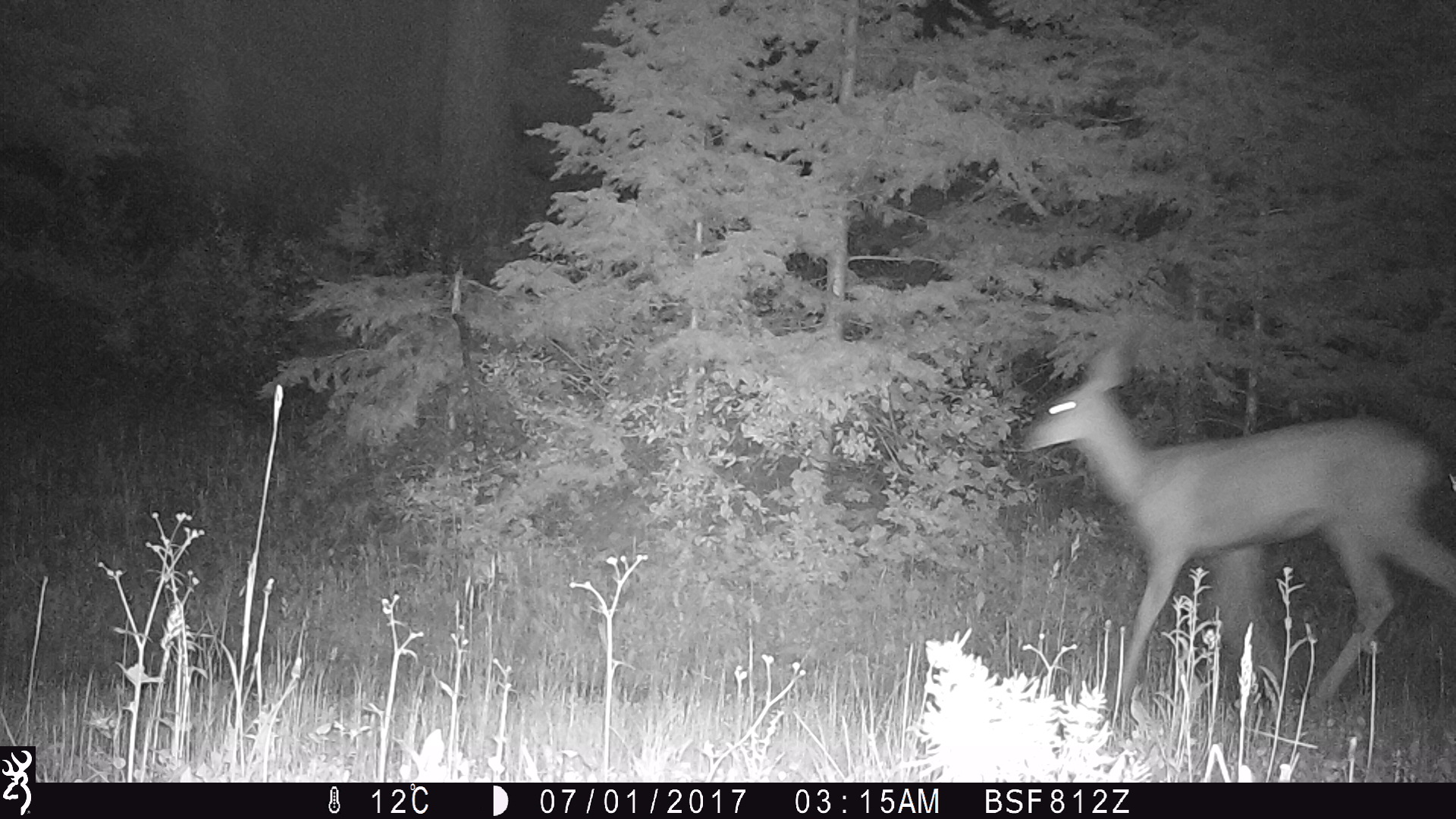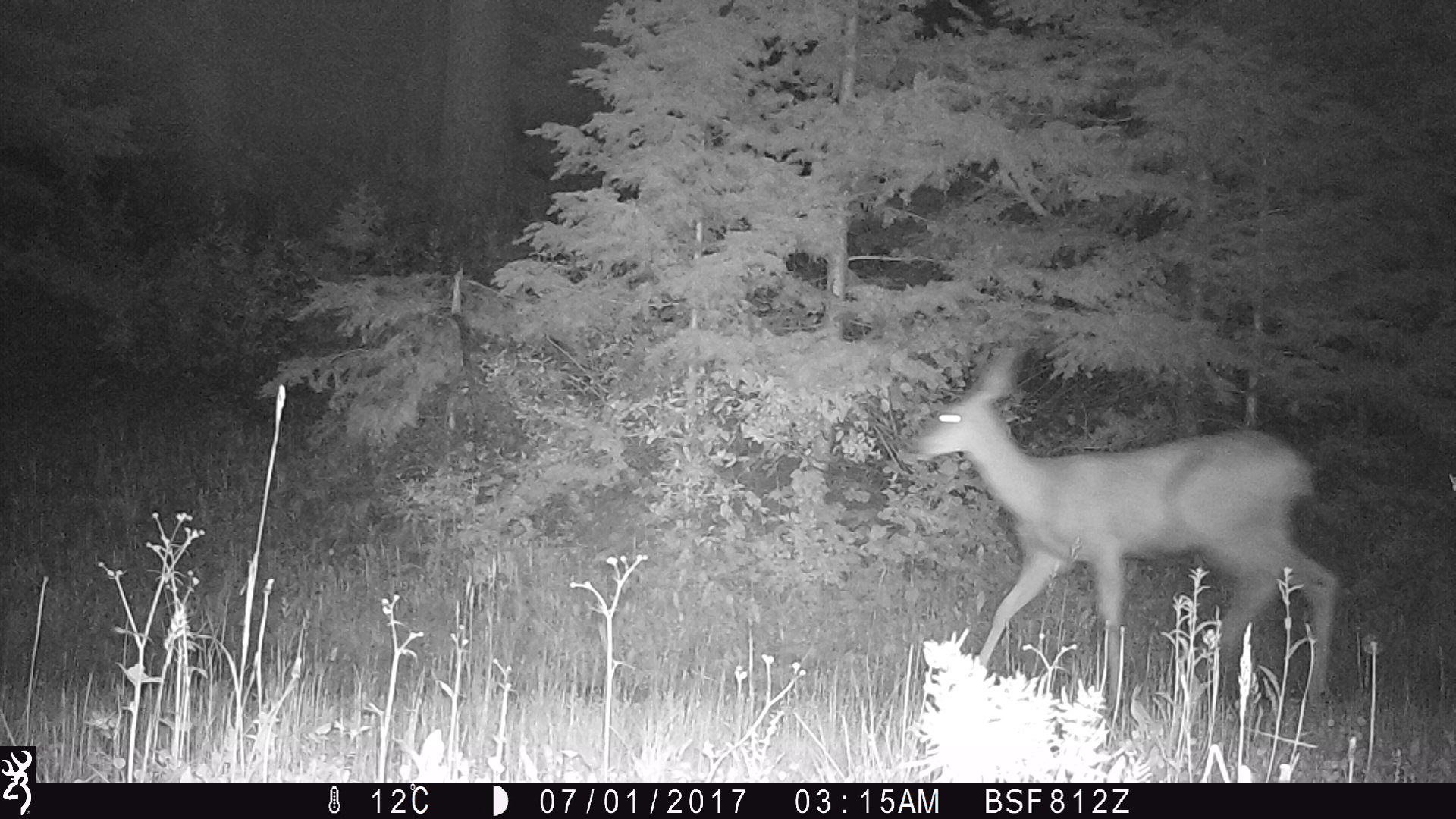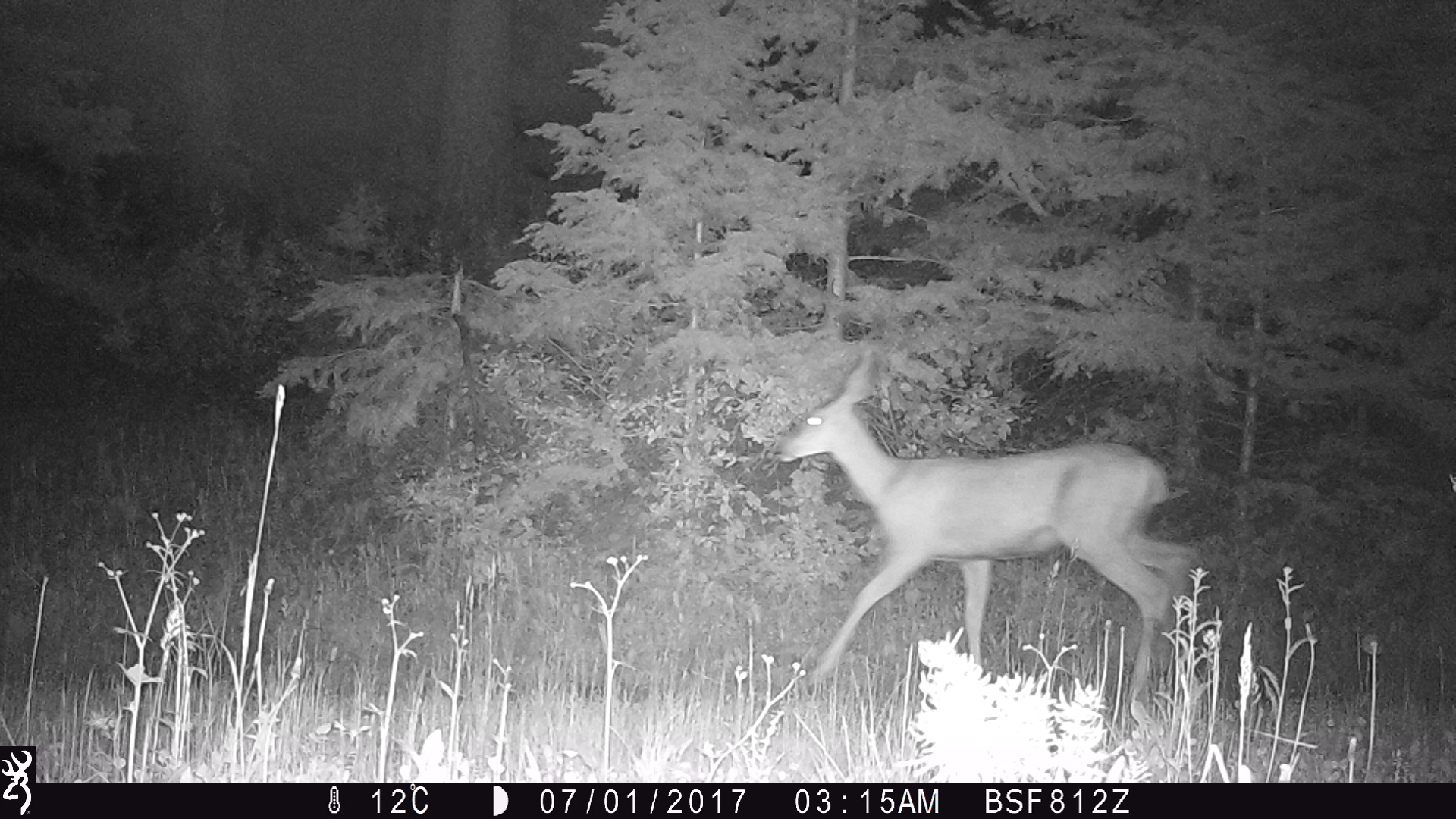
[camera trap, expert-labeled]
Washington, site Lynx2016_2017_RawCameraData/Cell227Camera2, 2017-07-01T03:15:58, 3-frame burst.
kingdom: Animalia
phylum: Chordata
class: Mammalia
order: Artiodactyla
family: Cervidae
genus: Odocoileus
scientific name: Odocoileus hemionus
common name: mule deer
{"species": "Odocoileus hemionus (mule deer)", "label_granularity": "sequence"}